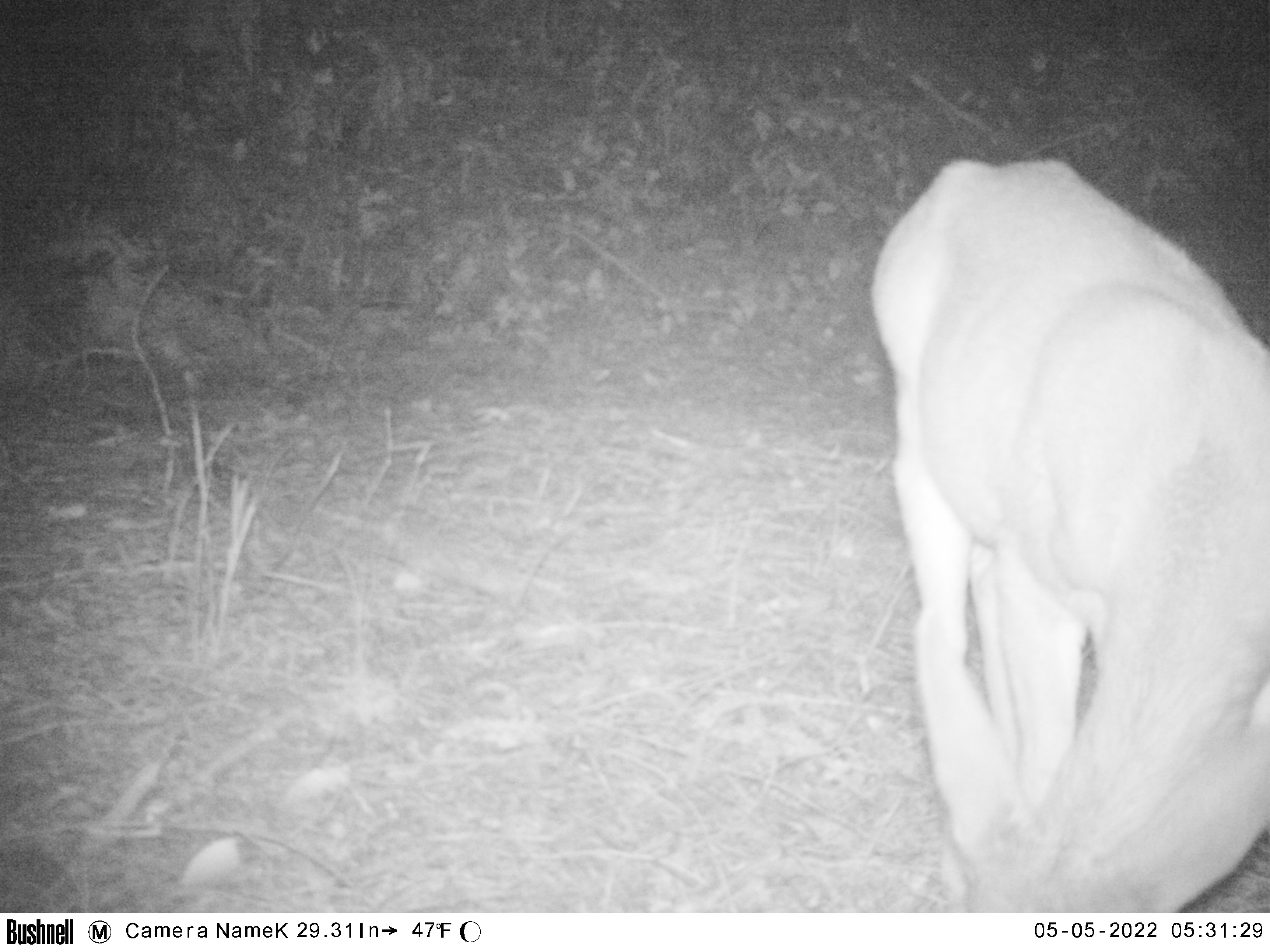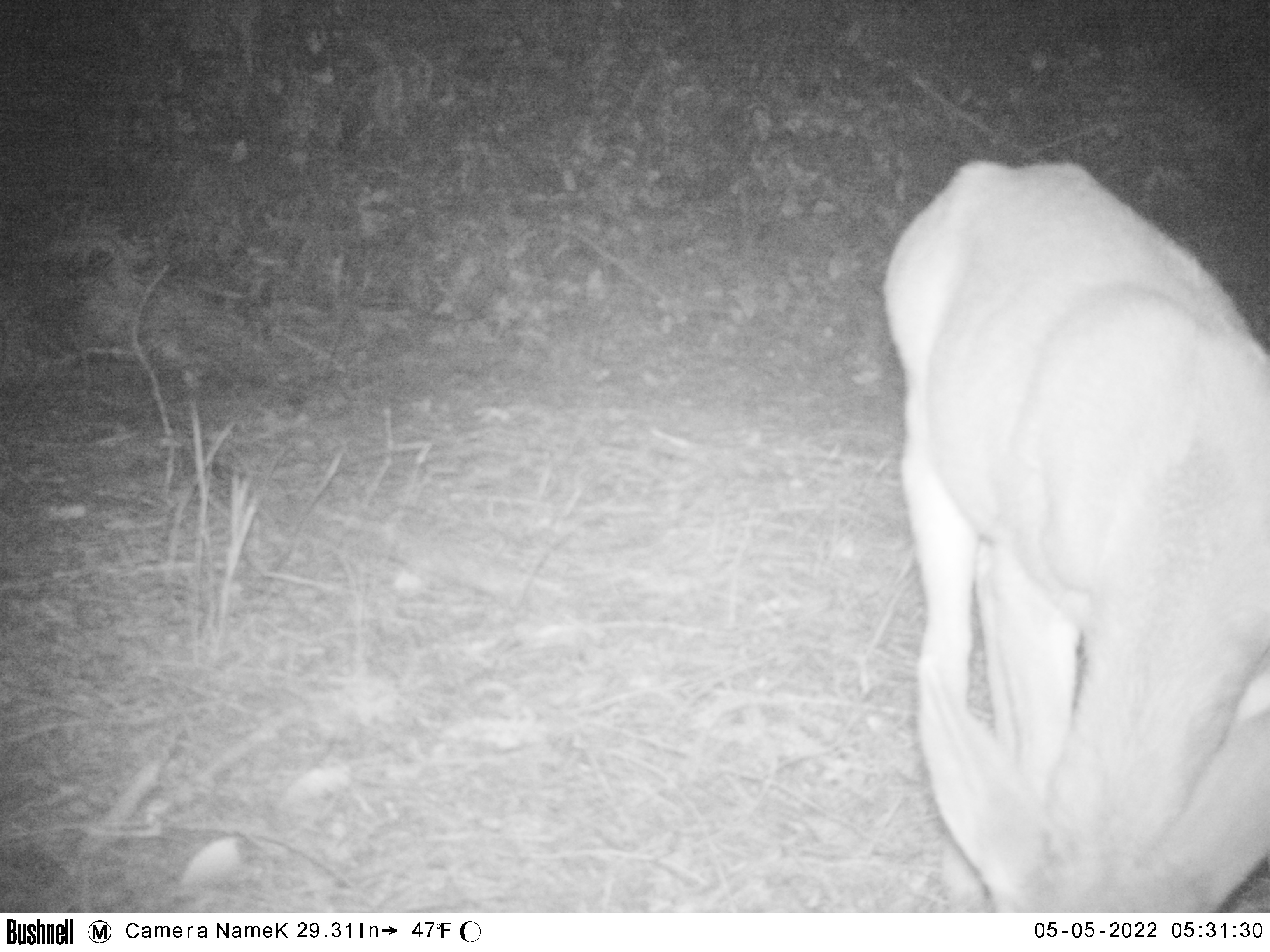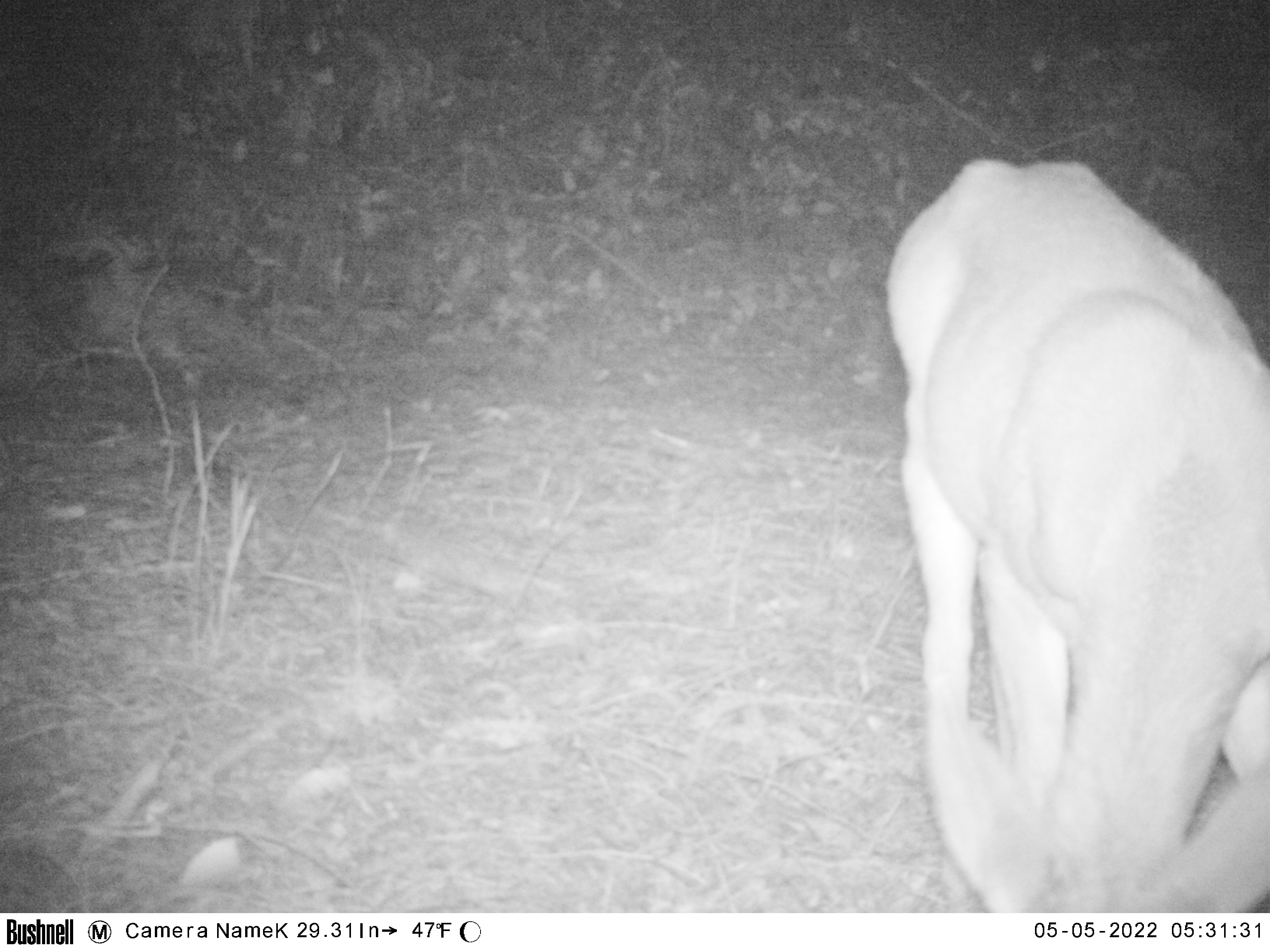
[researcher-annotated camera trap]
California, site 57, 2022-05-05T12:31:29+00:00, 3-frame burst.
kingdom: Animalia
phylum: Chordata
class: Mammalia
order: Artiodactyla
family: Cervidae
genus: Odocoileus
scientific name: Odocoileus hemionus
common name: mule deer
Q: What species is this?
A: Mule deer (Odocoileus hemionus).